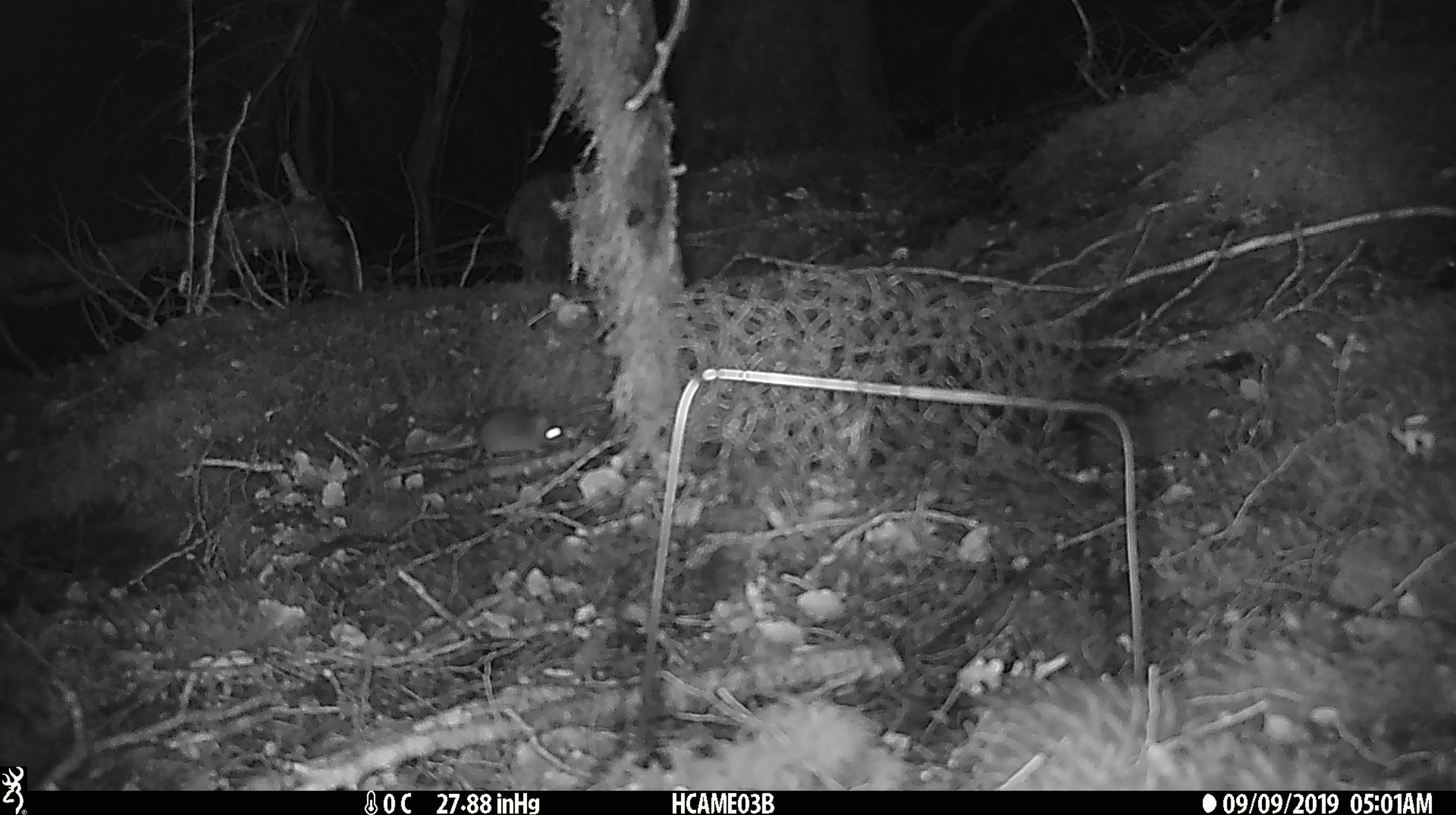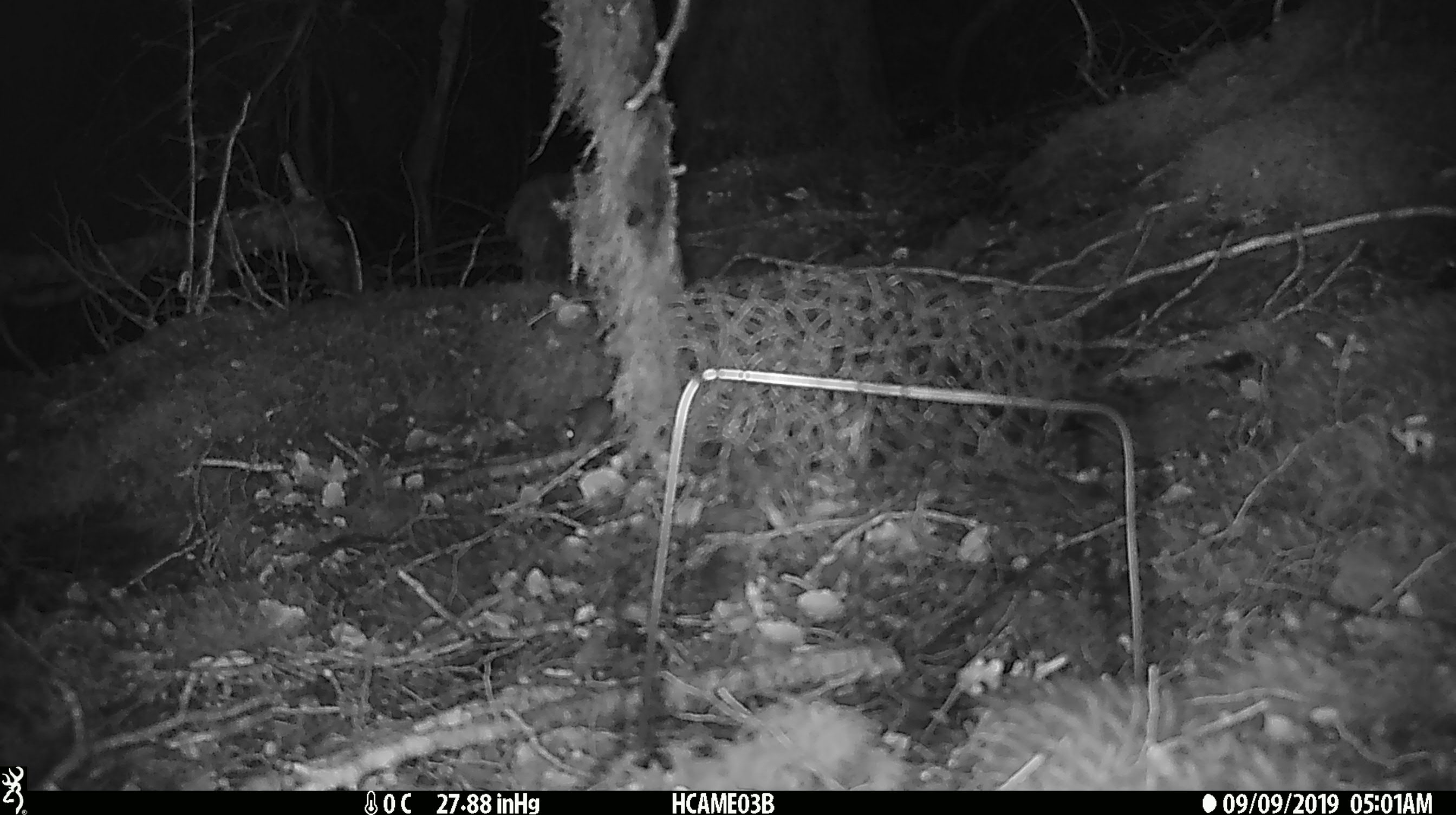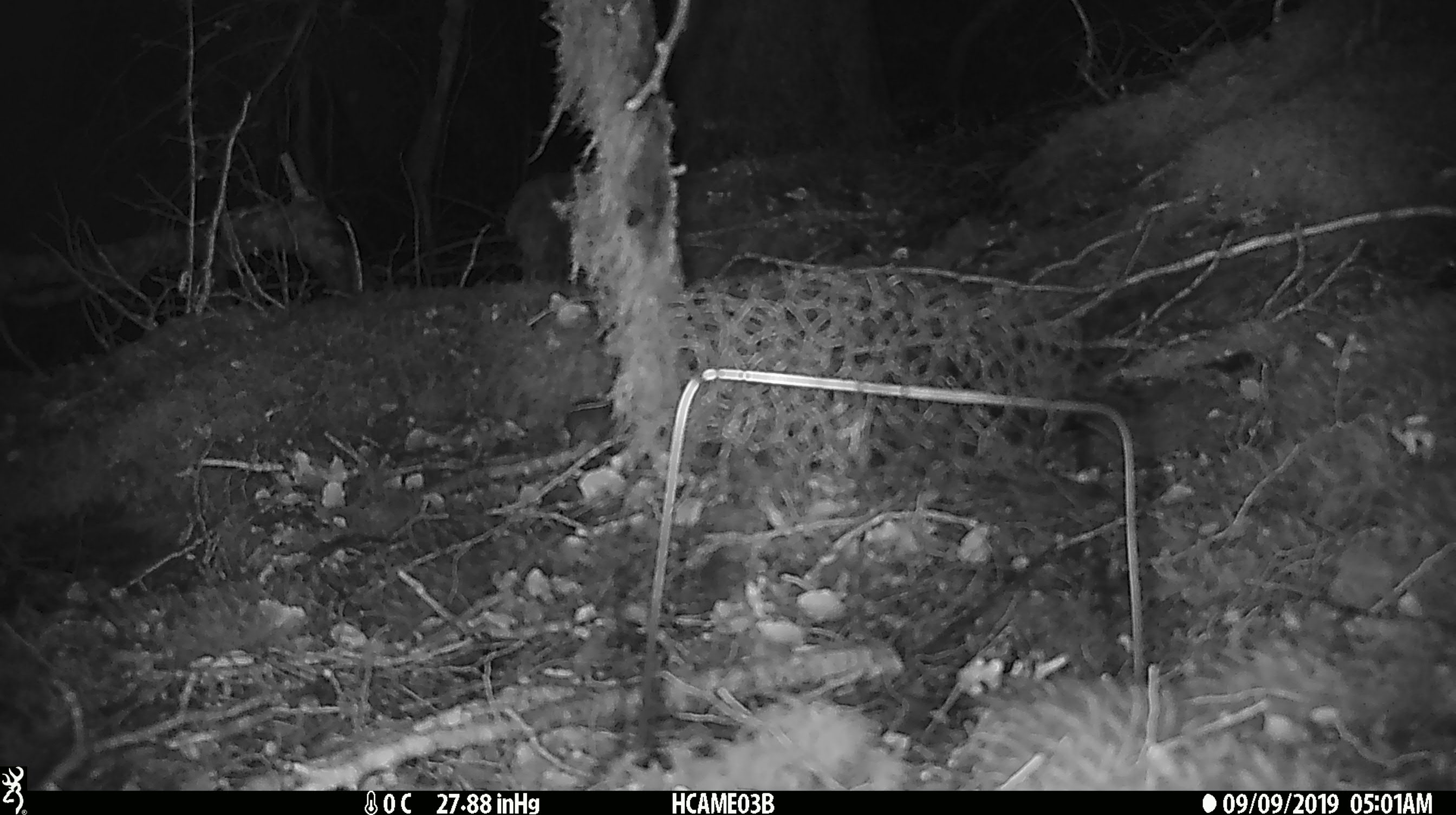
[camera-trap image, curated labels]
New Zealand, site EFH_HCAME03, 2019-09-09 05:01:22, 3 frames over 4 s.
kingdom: Animalia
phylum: Chordata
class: Mammalia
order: Rodentia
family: Muridae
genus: Mus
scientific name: Mus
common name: mouse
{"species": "mouse (Mus)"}